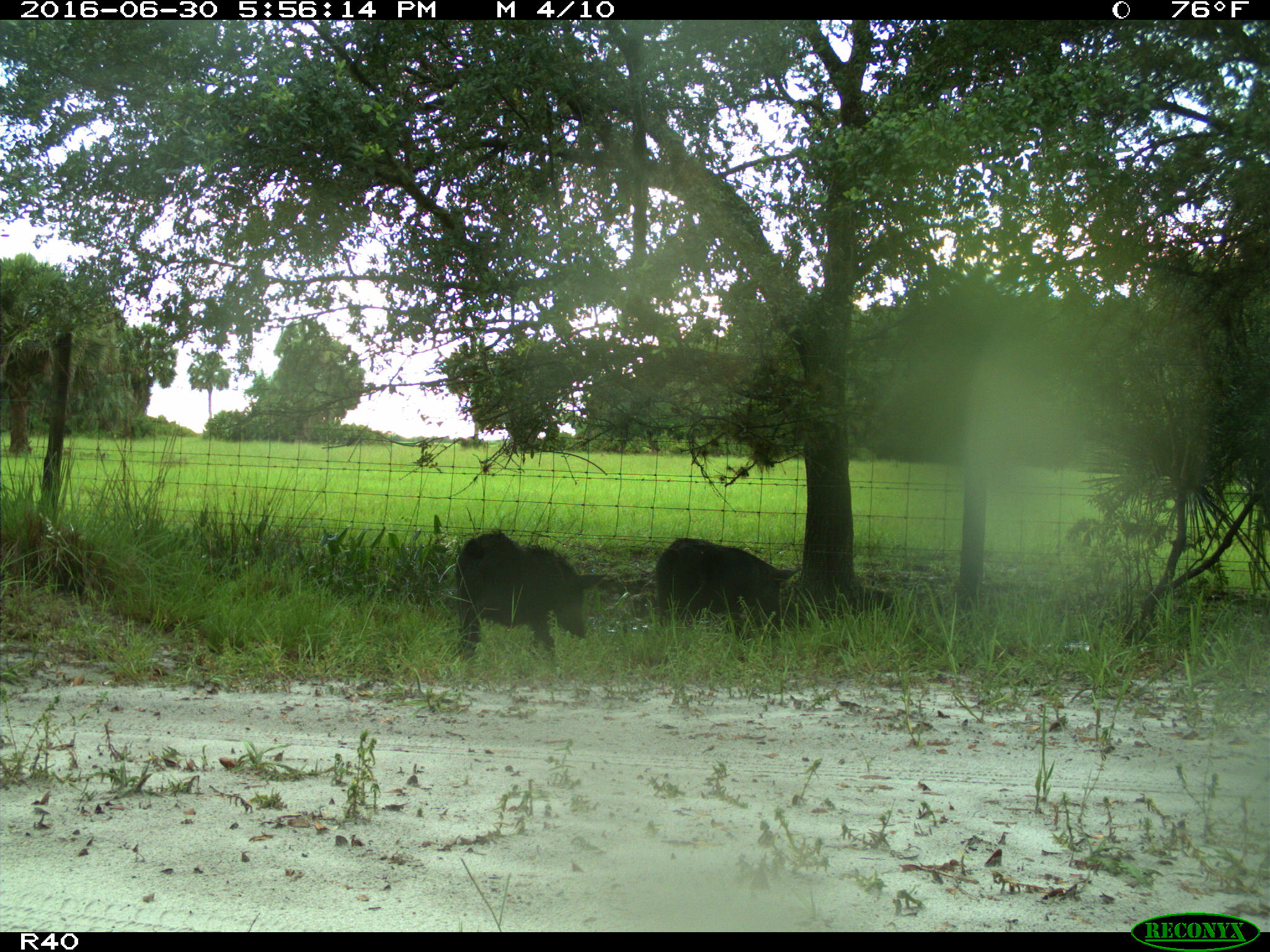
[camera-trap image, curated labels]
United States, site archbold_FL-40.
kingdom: Animalia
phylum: Chordata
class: Mammalia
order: Artiodactyla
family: Suidae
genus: Sus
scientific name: Sus scrofa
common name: wild boar